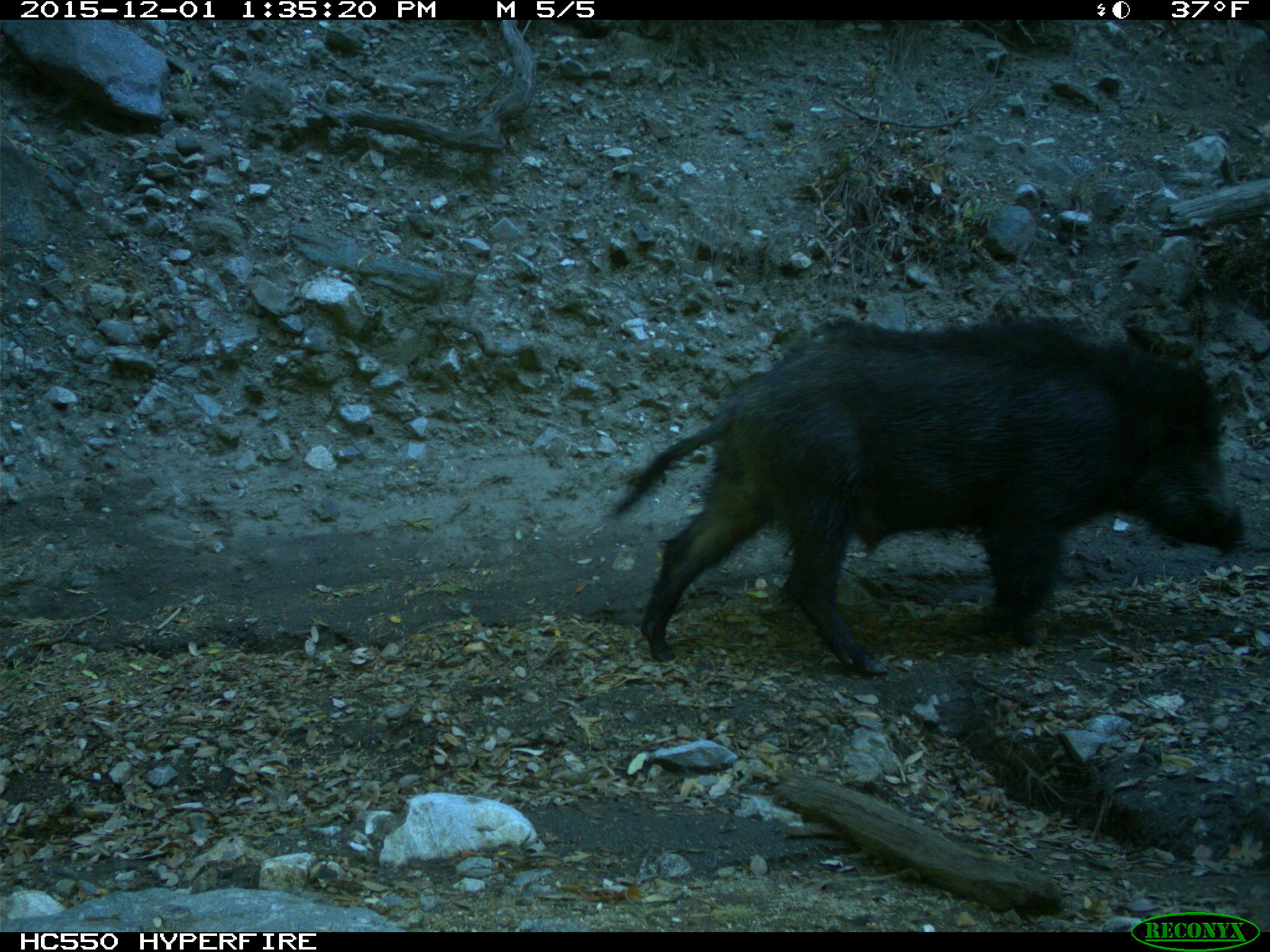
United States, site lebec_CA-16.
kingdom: Animalia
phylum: Chordata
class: Mammalia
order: Artiodactyla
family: Suidae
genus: Sus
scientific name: Sus scrofa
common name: wild boar